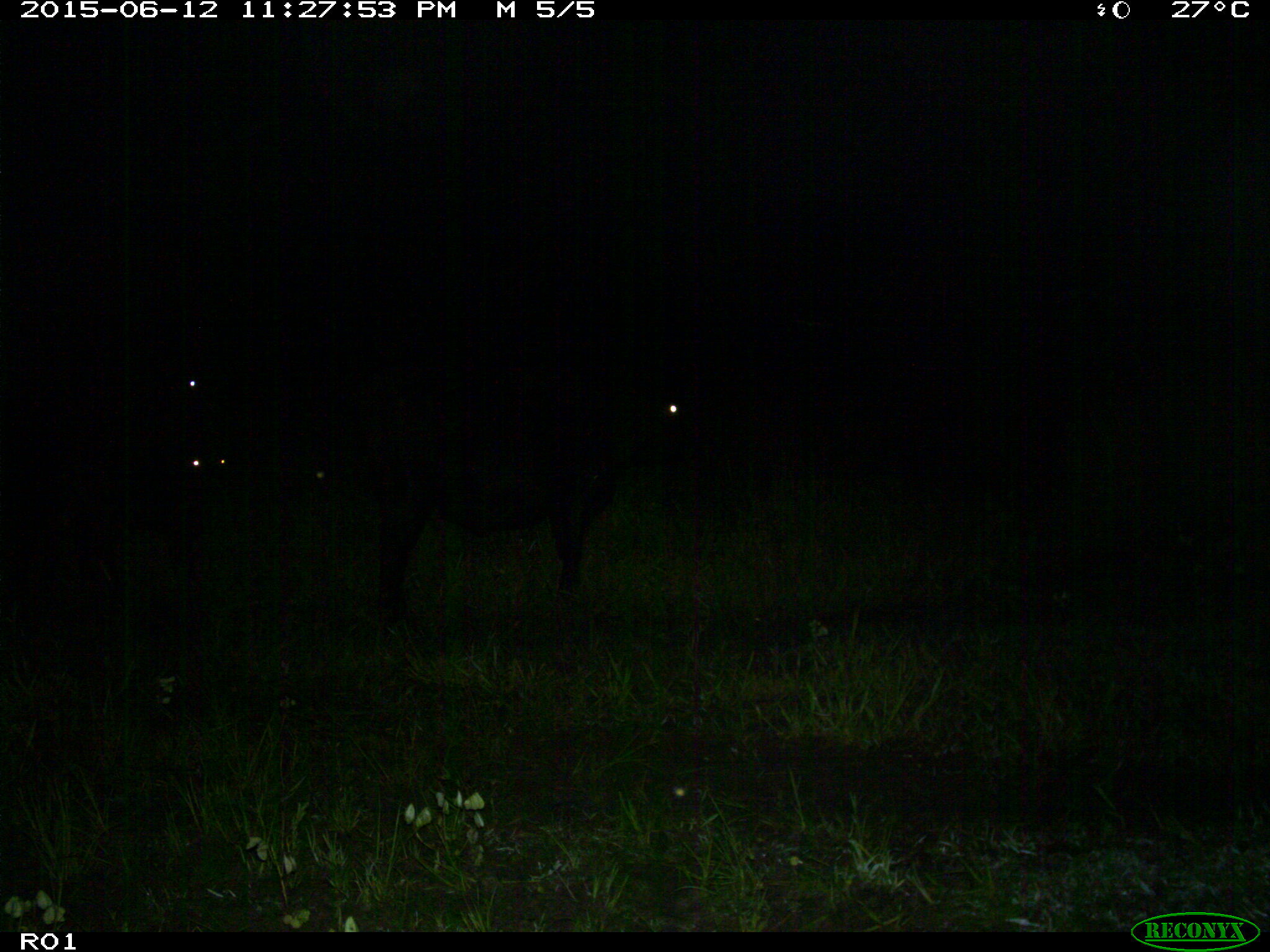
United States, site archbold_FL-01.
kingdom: Animalia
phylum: Chordata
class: Mammalia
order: Artiodactyla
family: Bovidae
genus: Bos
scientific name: Bos taurus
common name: domestic cow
Bos taurus (domestic cow).